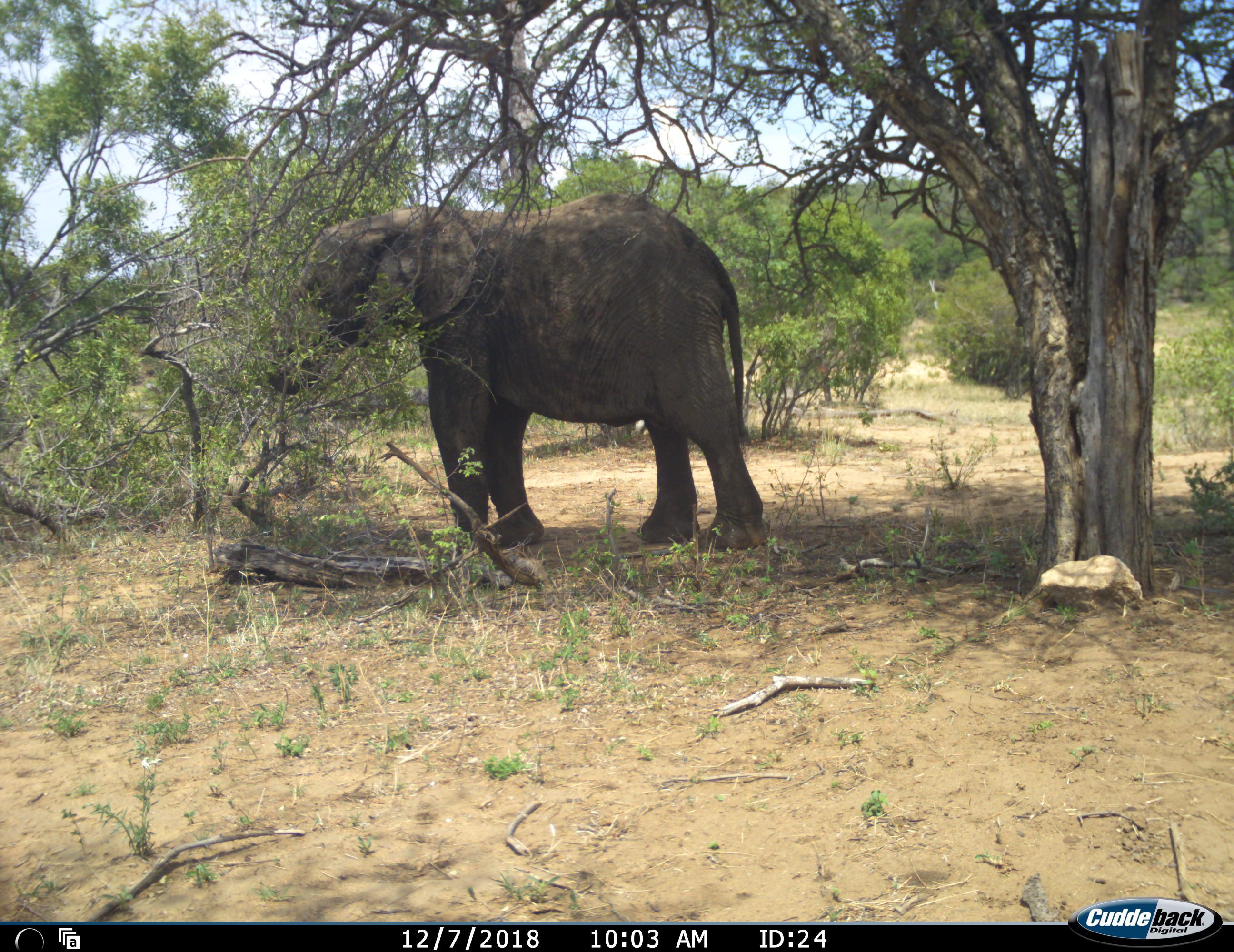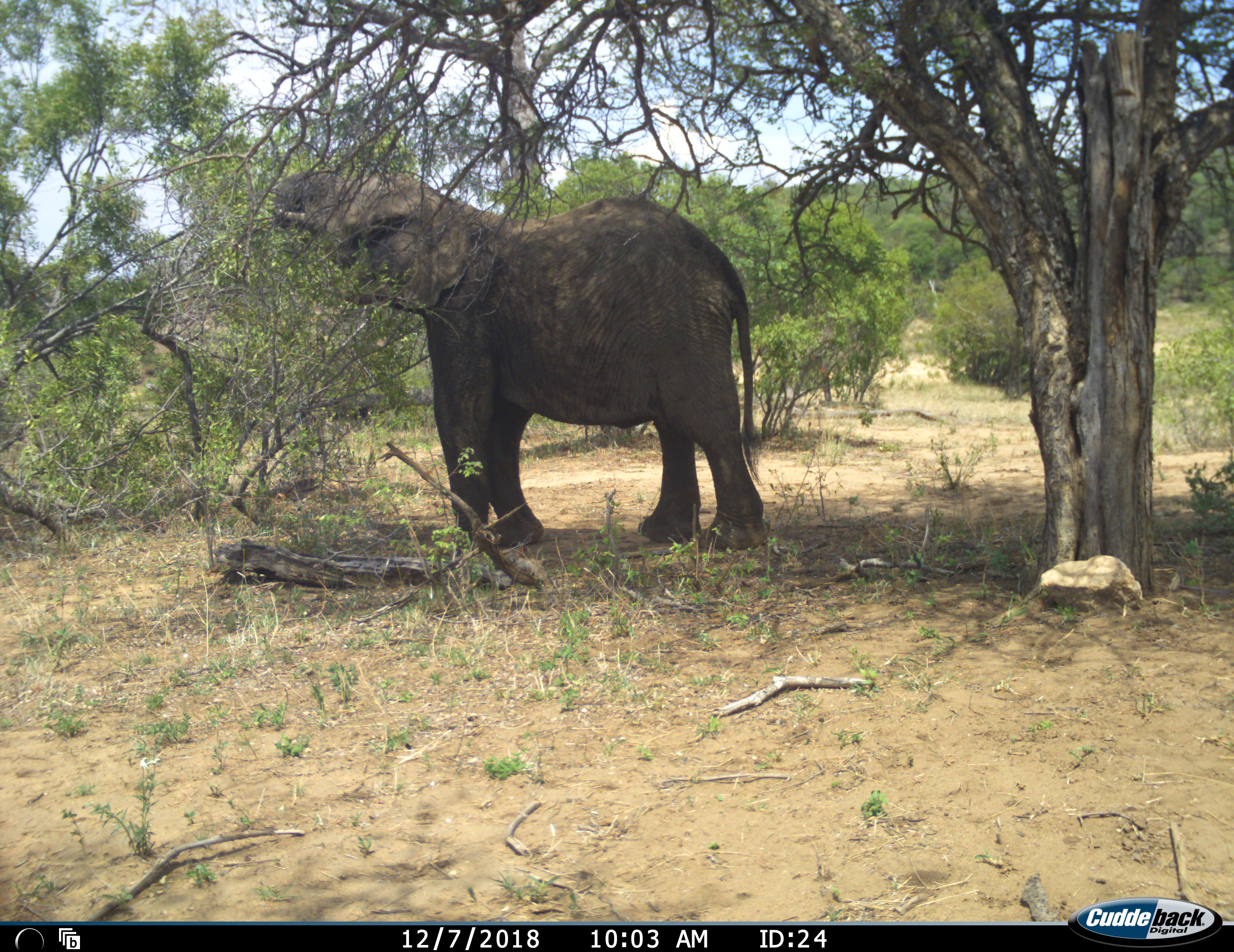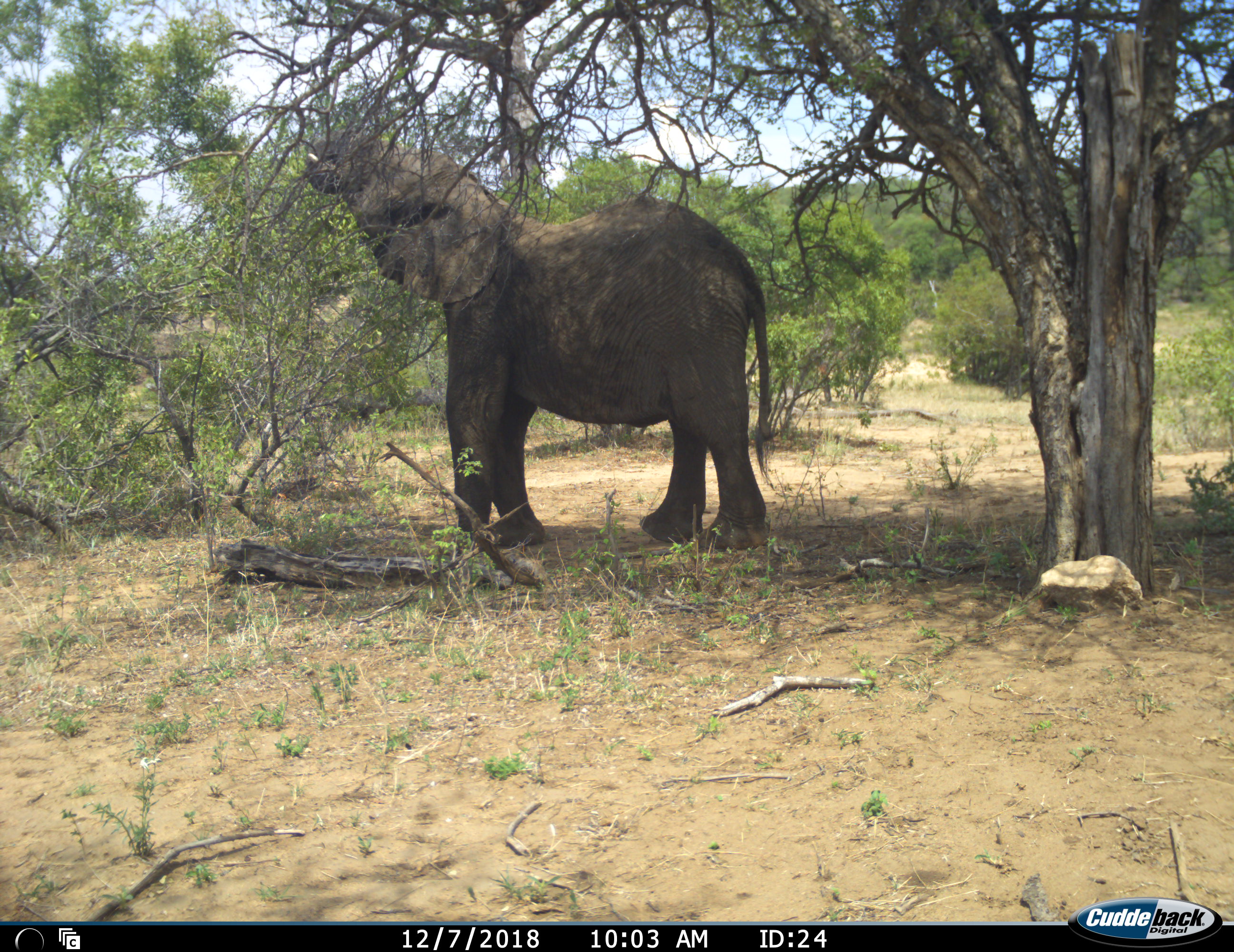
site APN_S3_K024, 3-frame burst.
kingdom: Animalia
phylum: Chordata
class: Mammalia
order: Proboscidea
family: Elephantidae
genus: Loxodonta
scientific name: Loxodonta africana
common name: african bush elephant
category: elephant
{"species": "elephant (african bush elephant) (Loxodonta africana)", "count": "1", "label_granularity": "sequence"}